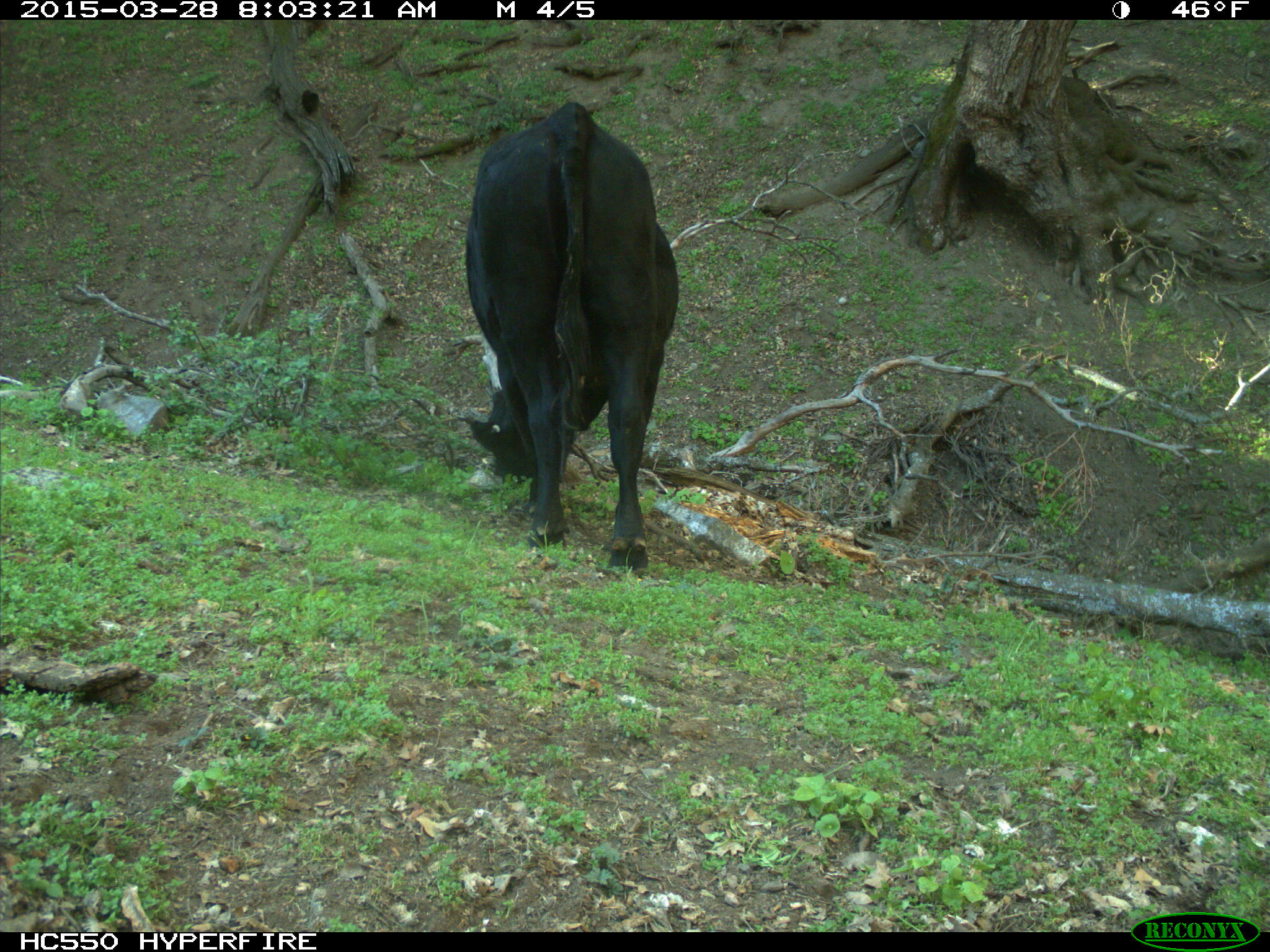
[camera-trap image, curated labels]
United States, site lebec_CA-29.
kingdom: Animalia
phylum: Chordata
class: Mammalia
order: Artiodactyla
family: Bovidae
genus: Bos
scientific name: Bos taurus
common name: domestic cow